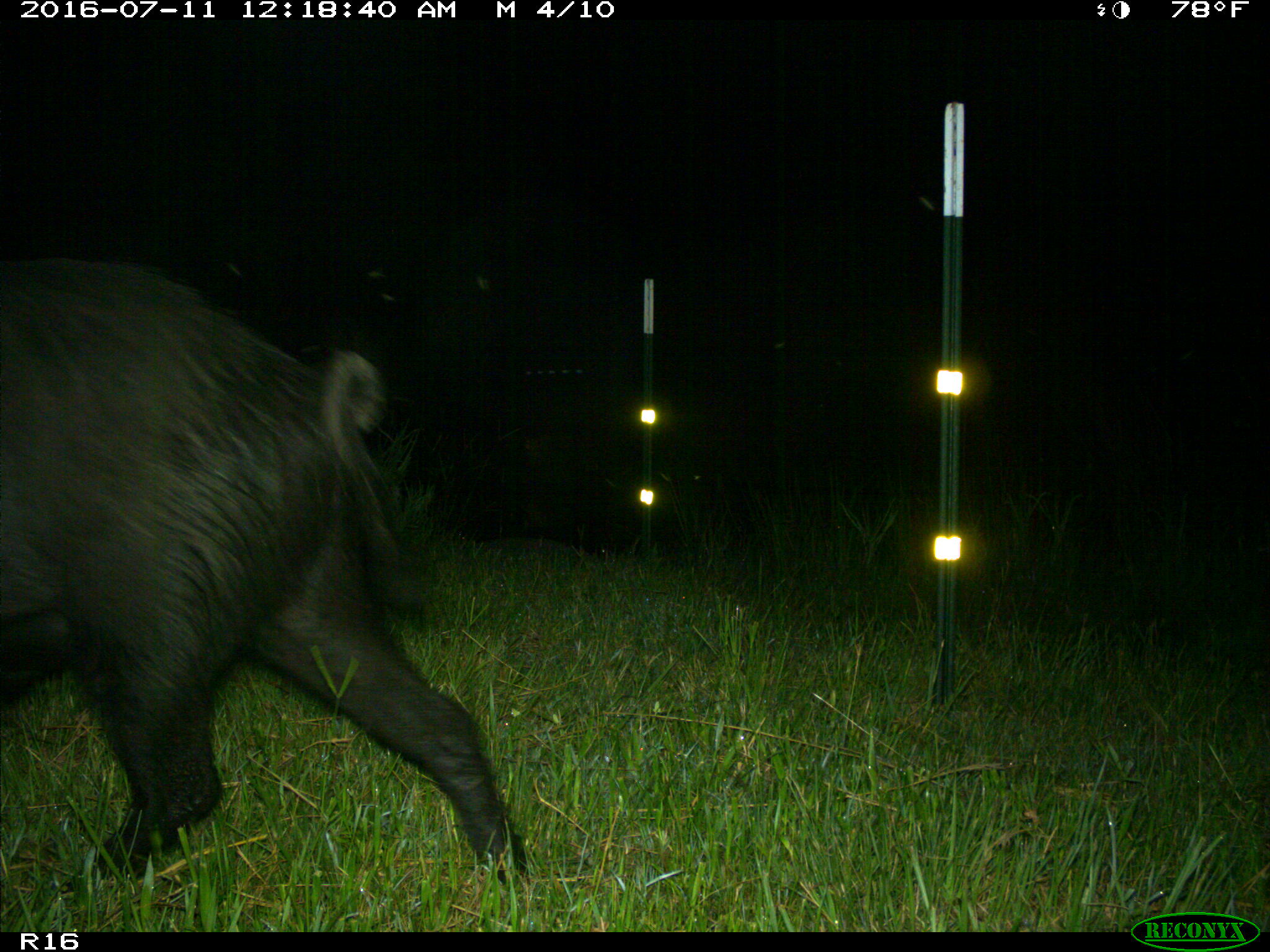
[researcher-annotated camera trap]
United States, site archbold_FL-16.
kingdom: Animalia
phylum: Chordata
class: Mammalia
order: Artiodactyla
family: Suidae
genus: Sus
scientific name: Sus scrofa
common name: wild boar